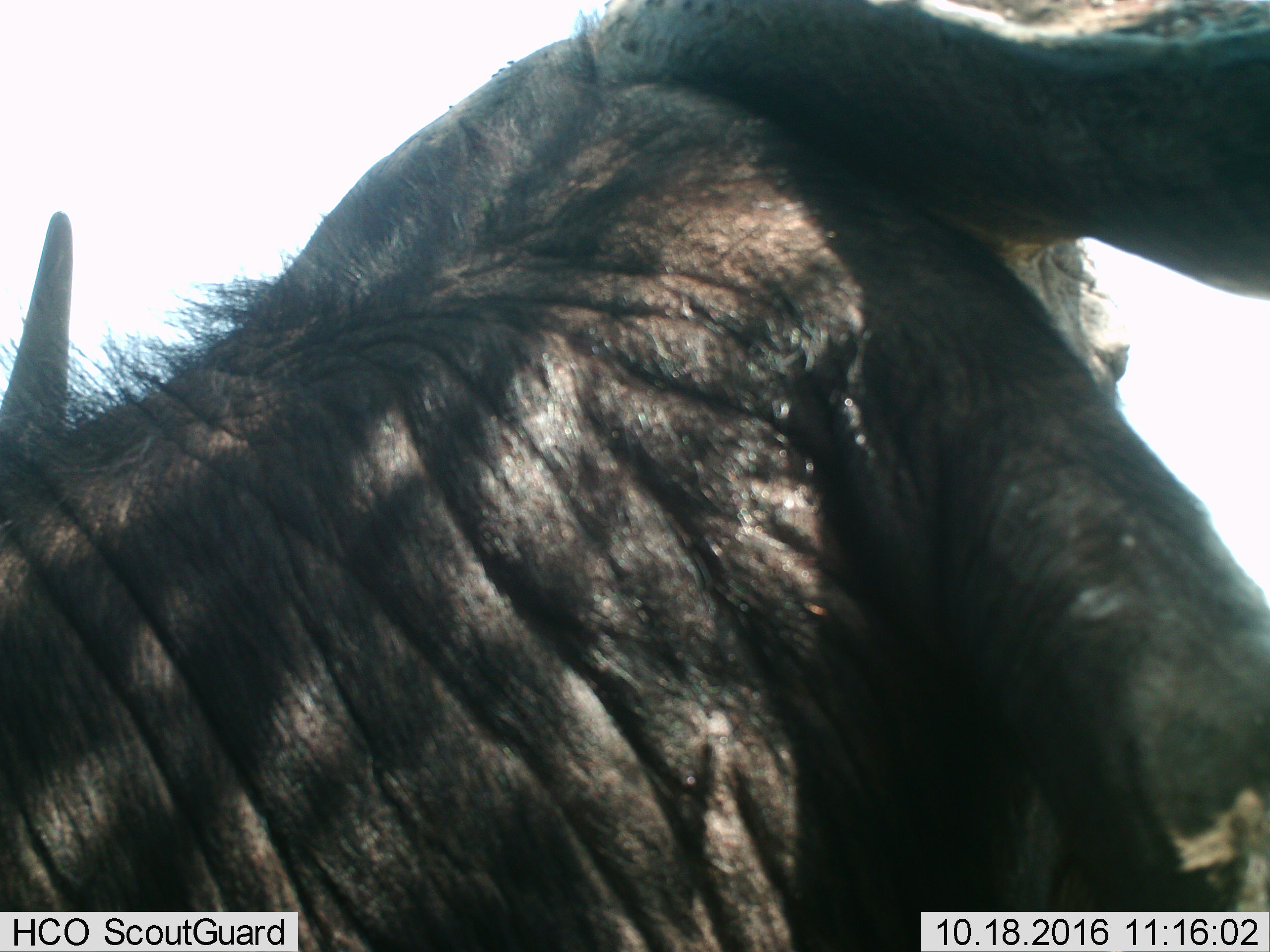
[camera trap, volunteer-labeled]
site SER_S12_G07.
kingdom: Animalia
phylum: Chordata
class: Mammalia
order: Artiodactyla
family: Bovidae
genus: Syncerus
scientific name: Syncerus caffer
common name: african buffalo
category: buffalo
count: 1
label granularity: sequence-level